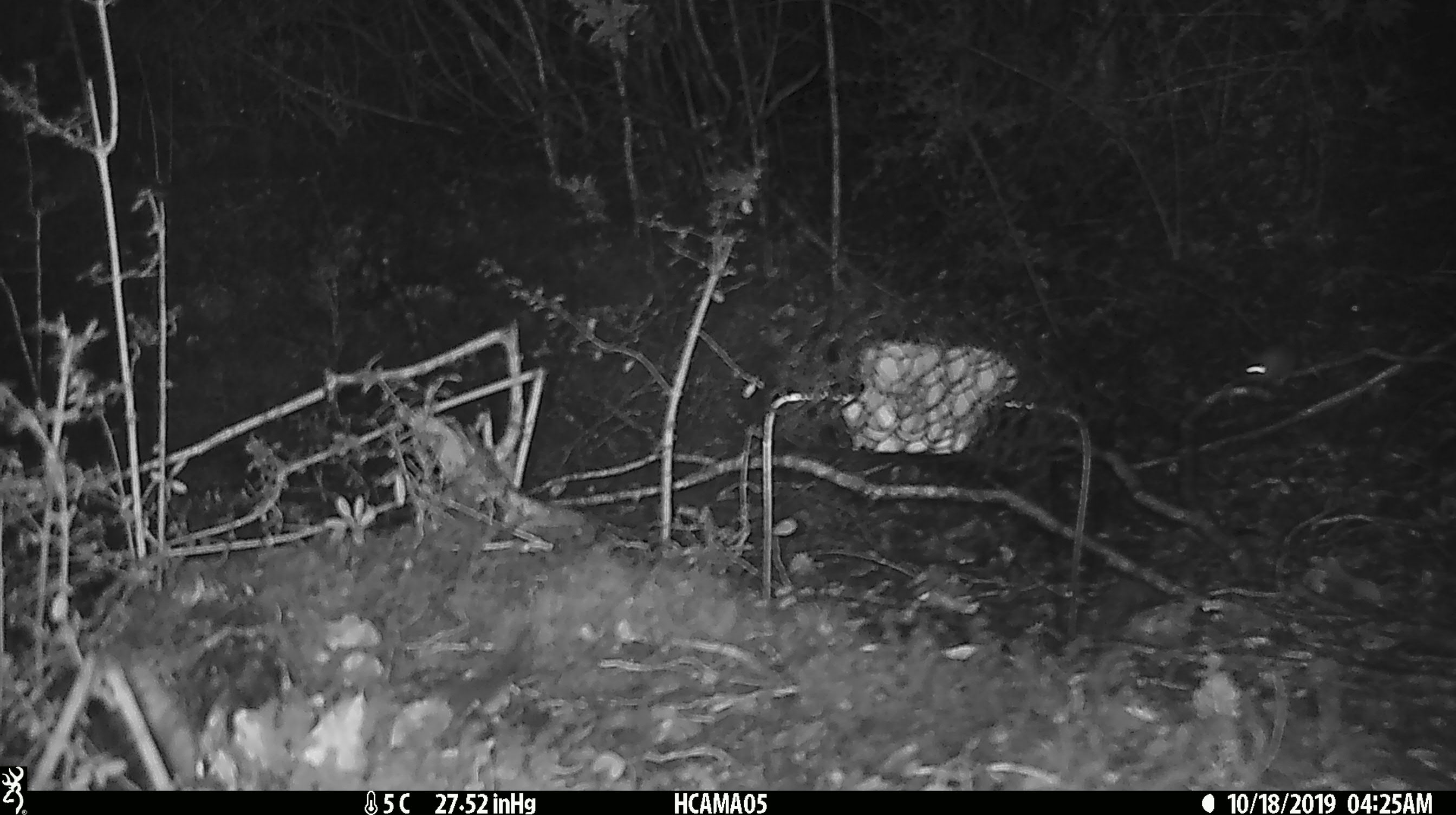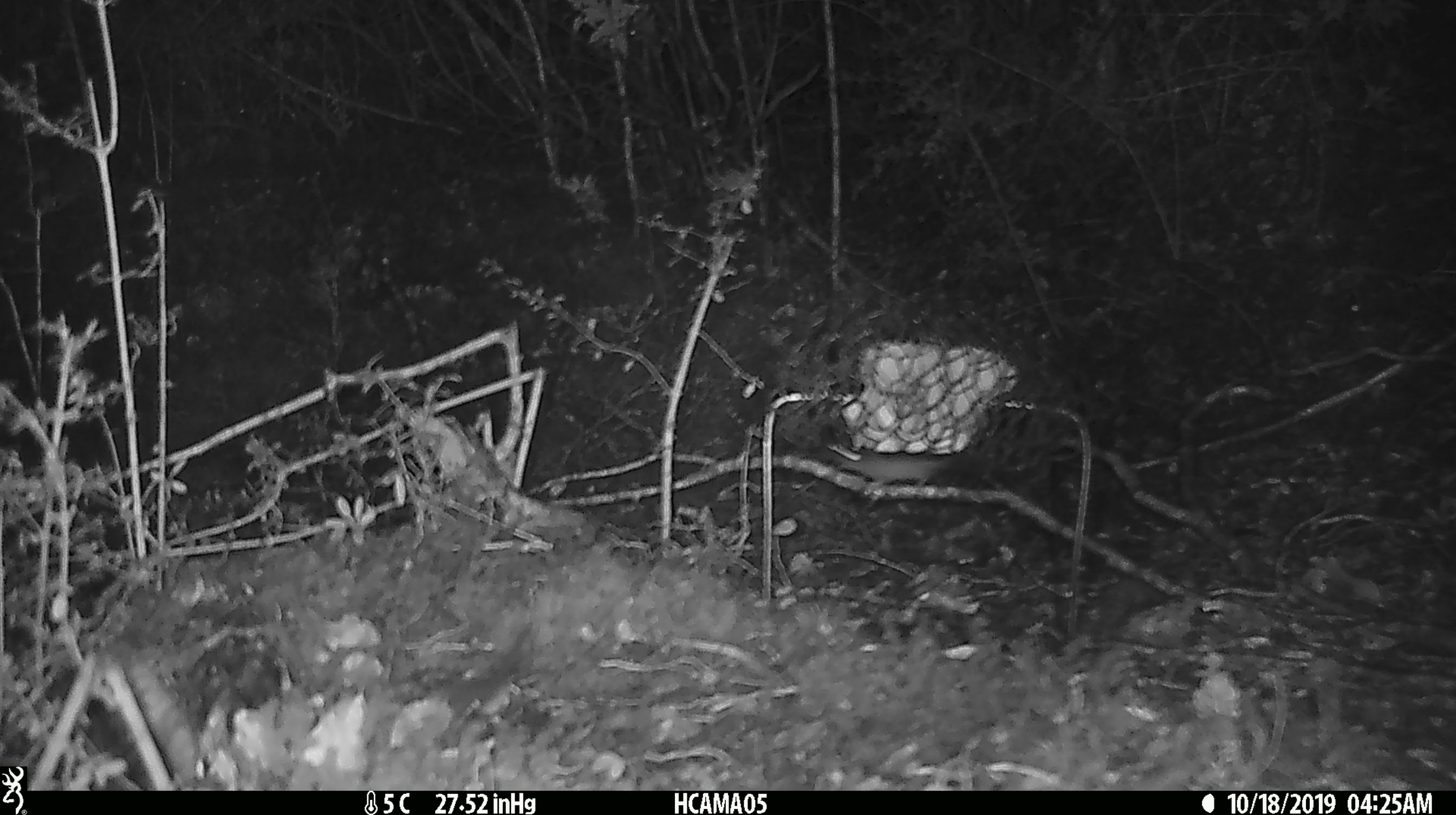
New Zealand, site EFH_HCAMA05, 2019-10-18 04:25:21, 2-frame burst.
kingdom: Animalia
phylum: Chordata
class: Mammalia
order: Rodentia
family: Muridae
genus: Mus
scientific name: Mus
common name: mouse